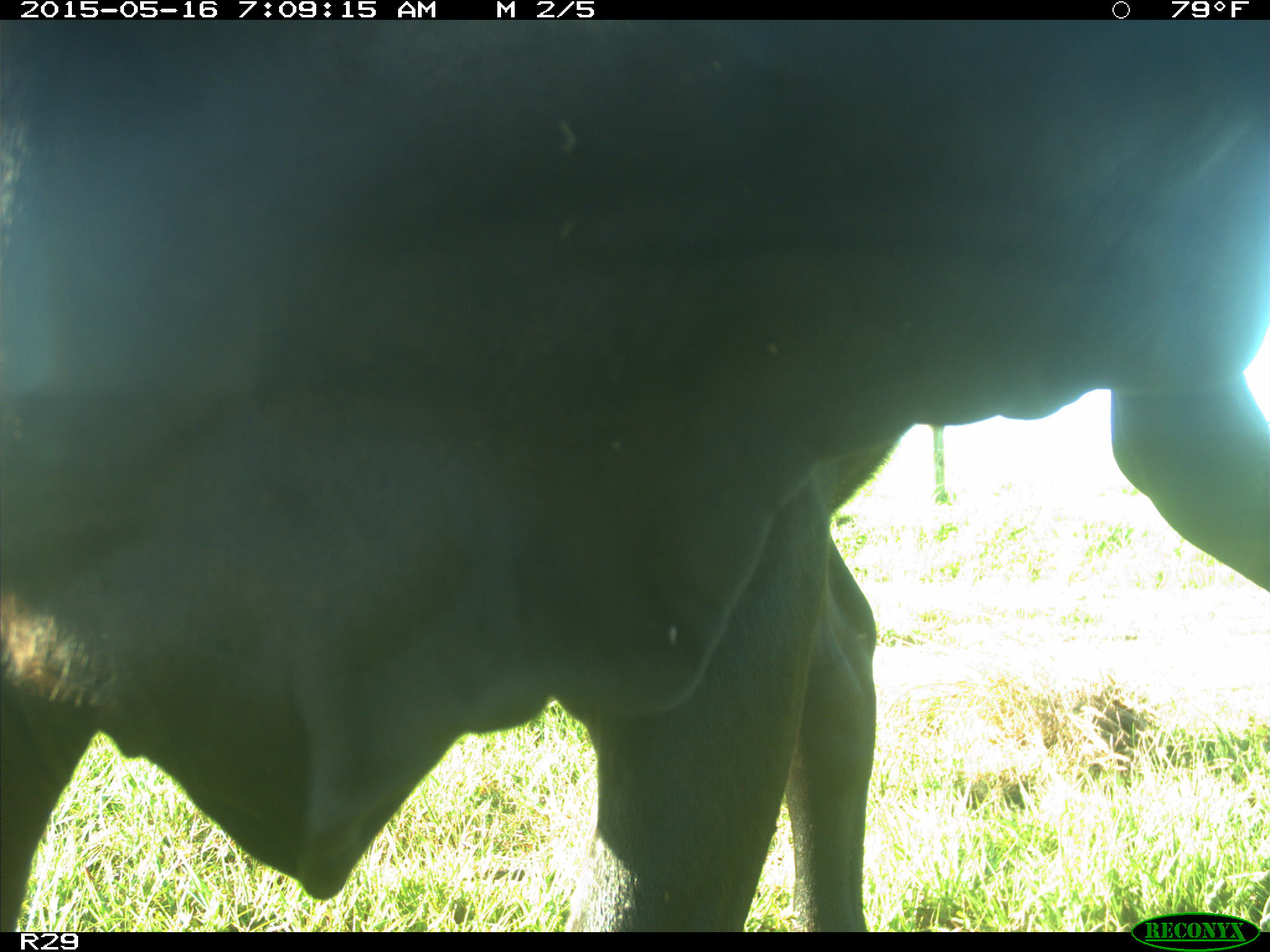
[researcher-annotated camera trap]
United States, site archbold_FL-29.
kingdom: Animalia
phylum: Chordata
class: Mammalia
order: Artiodactyla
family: Bovidae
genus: Bos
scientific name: Bos taurus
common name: domestic cow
Bos taurus (domestic cow).